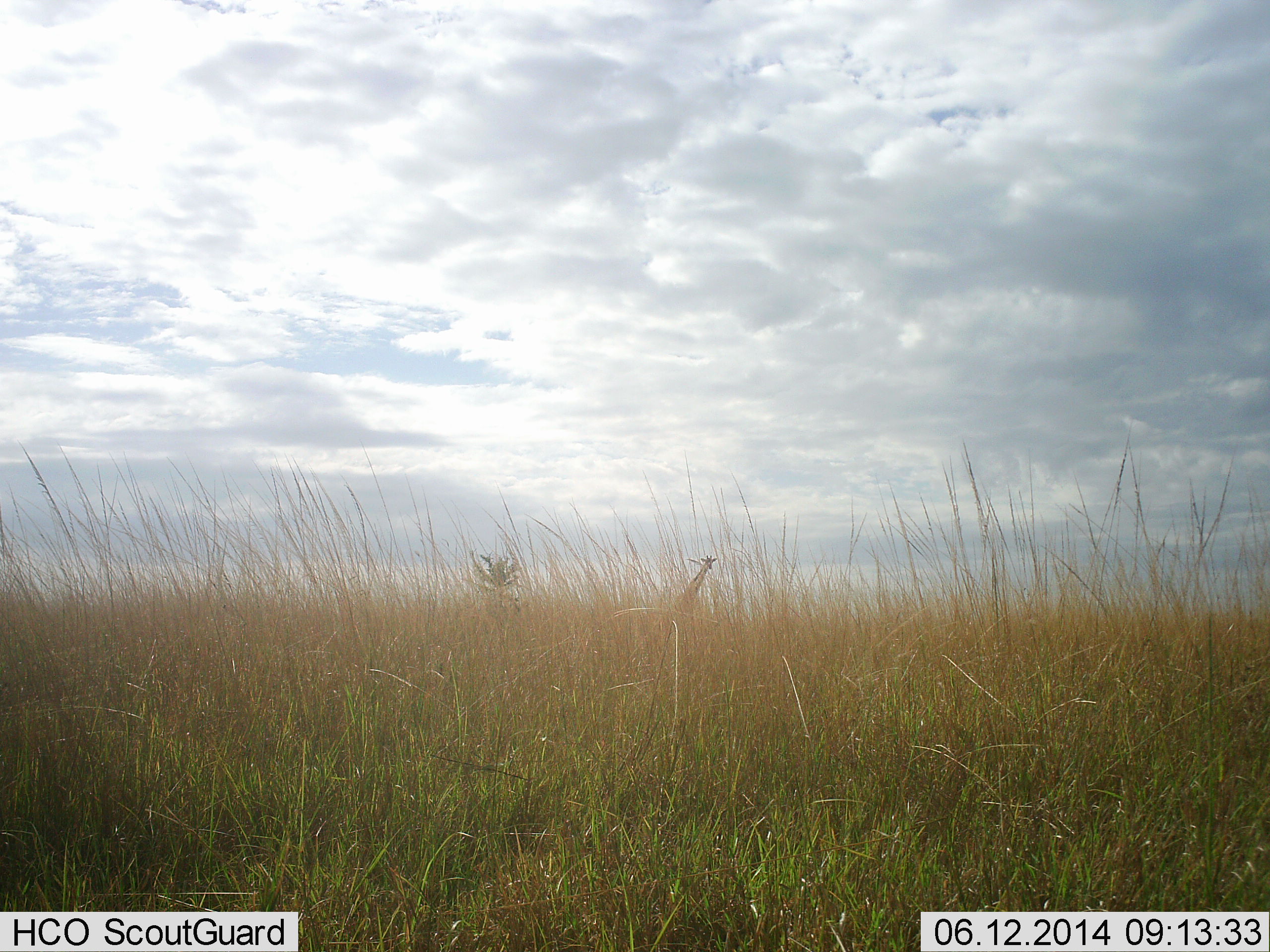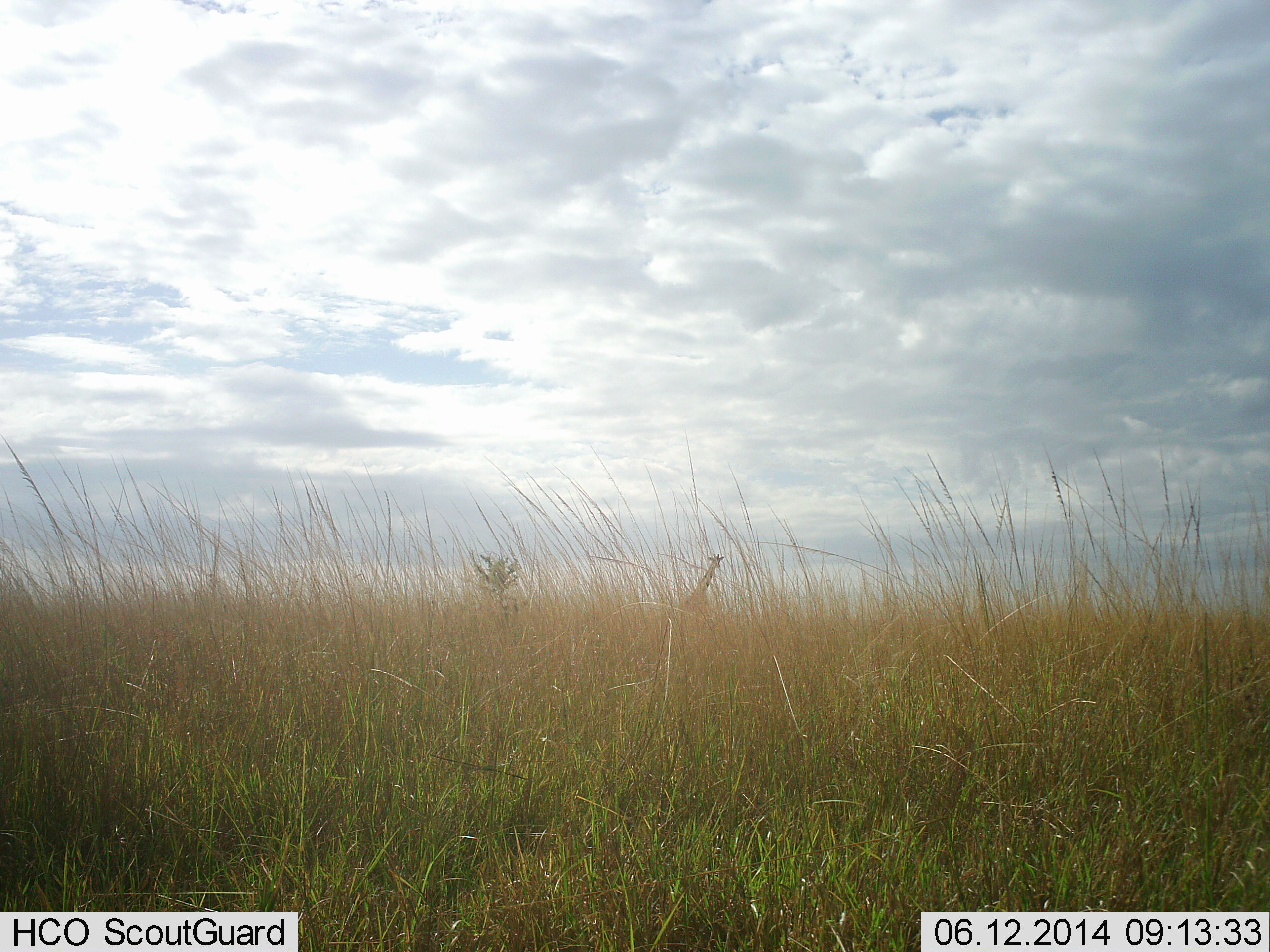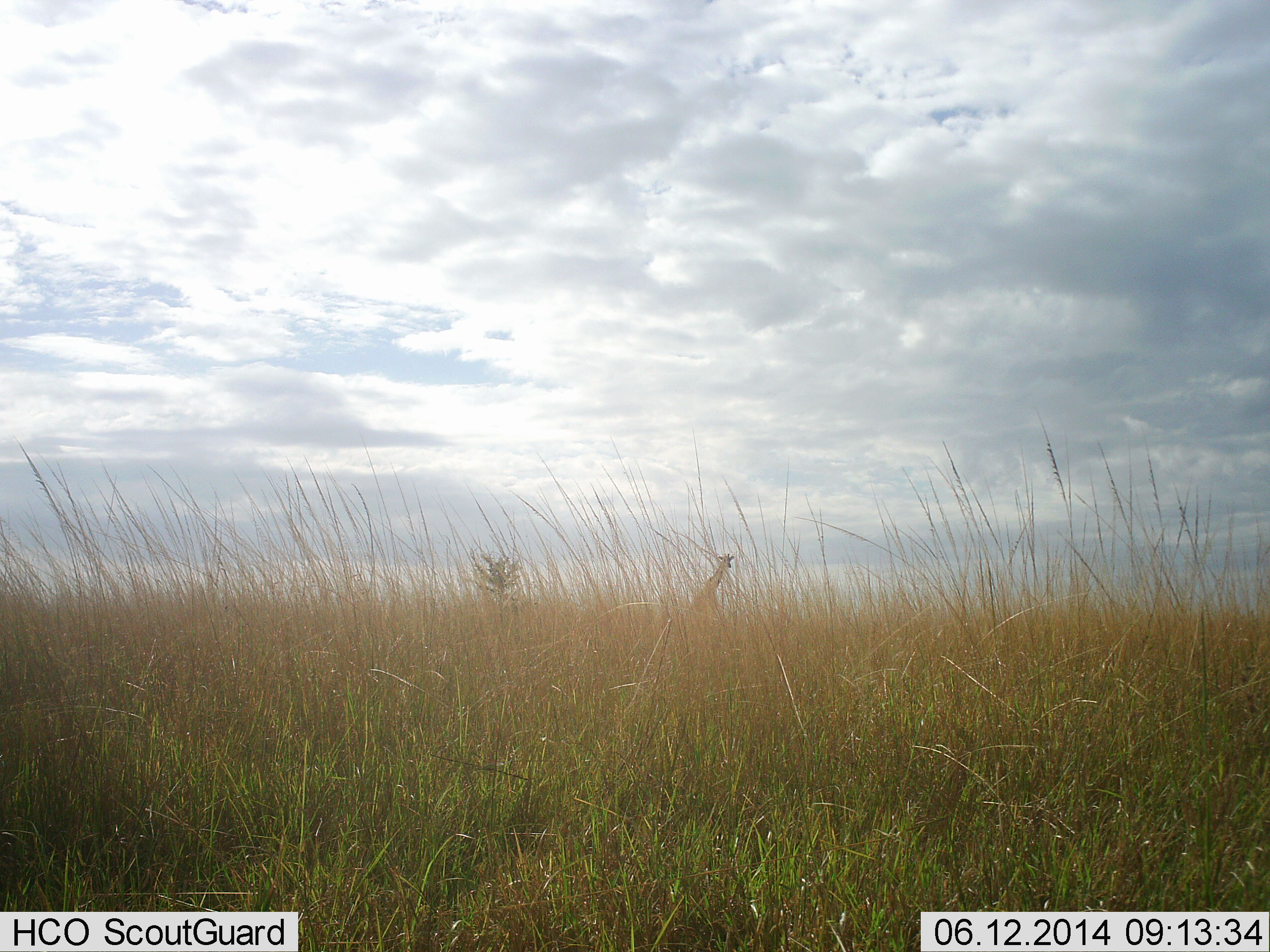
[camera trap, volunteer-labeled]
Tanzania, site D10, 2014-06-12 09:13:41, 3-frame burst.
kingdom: Animalia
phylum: Chordata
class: Mammalia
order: Artiodactyla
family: Giraffidae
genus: Giraffa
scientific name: Giraffa camelopardalis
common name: giraffe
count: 1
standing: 10%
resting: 0%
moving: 100%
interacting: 0%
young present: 0%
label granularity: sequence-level